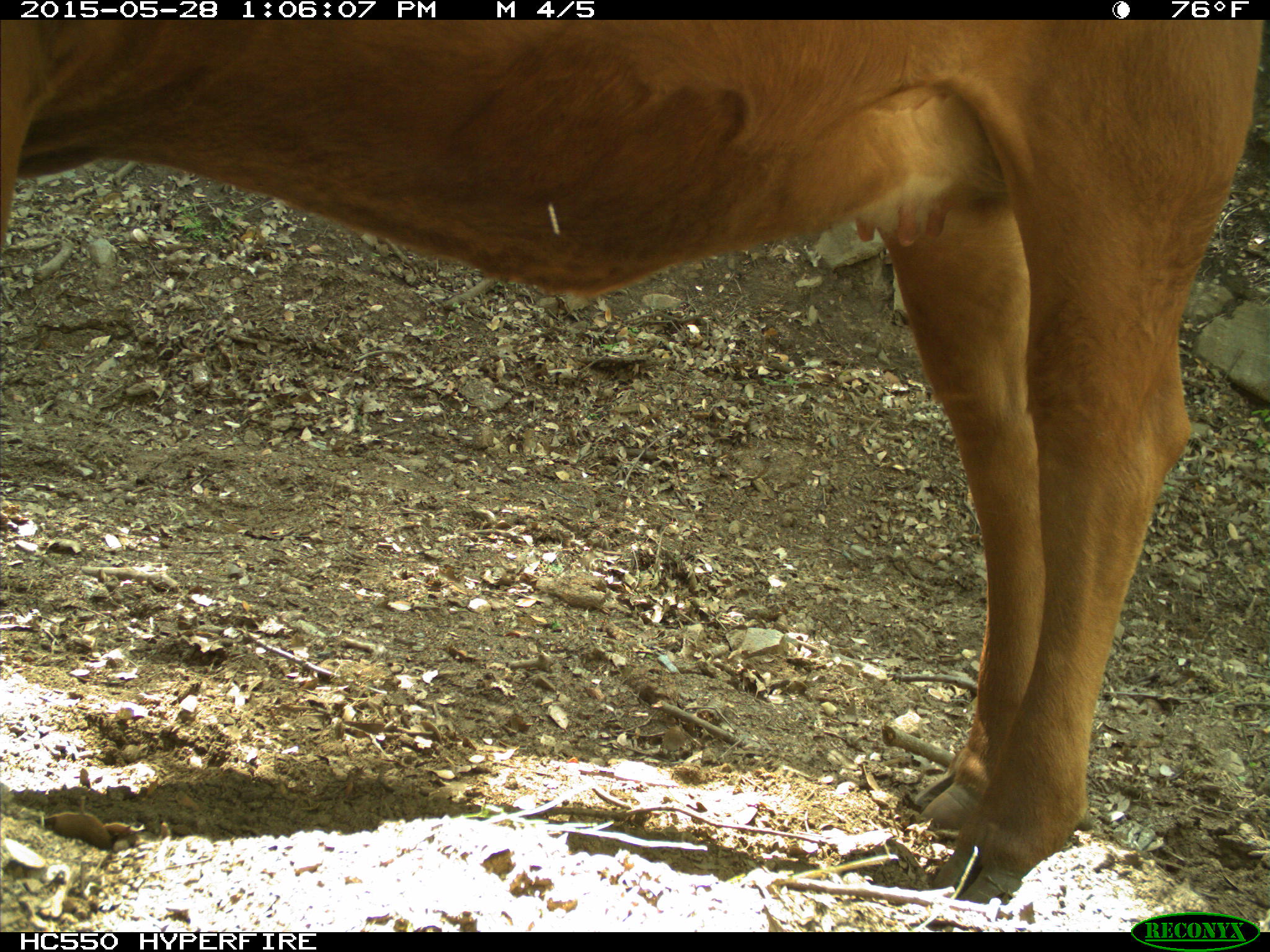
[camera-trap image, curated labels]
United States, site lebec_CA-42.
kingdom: Animalia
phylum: Chordata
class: Mammalia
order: Artiodactyla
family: Bovidae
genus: Bos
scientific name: Bos taurus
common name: domestic cow